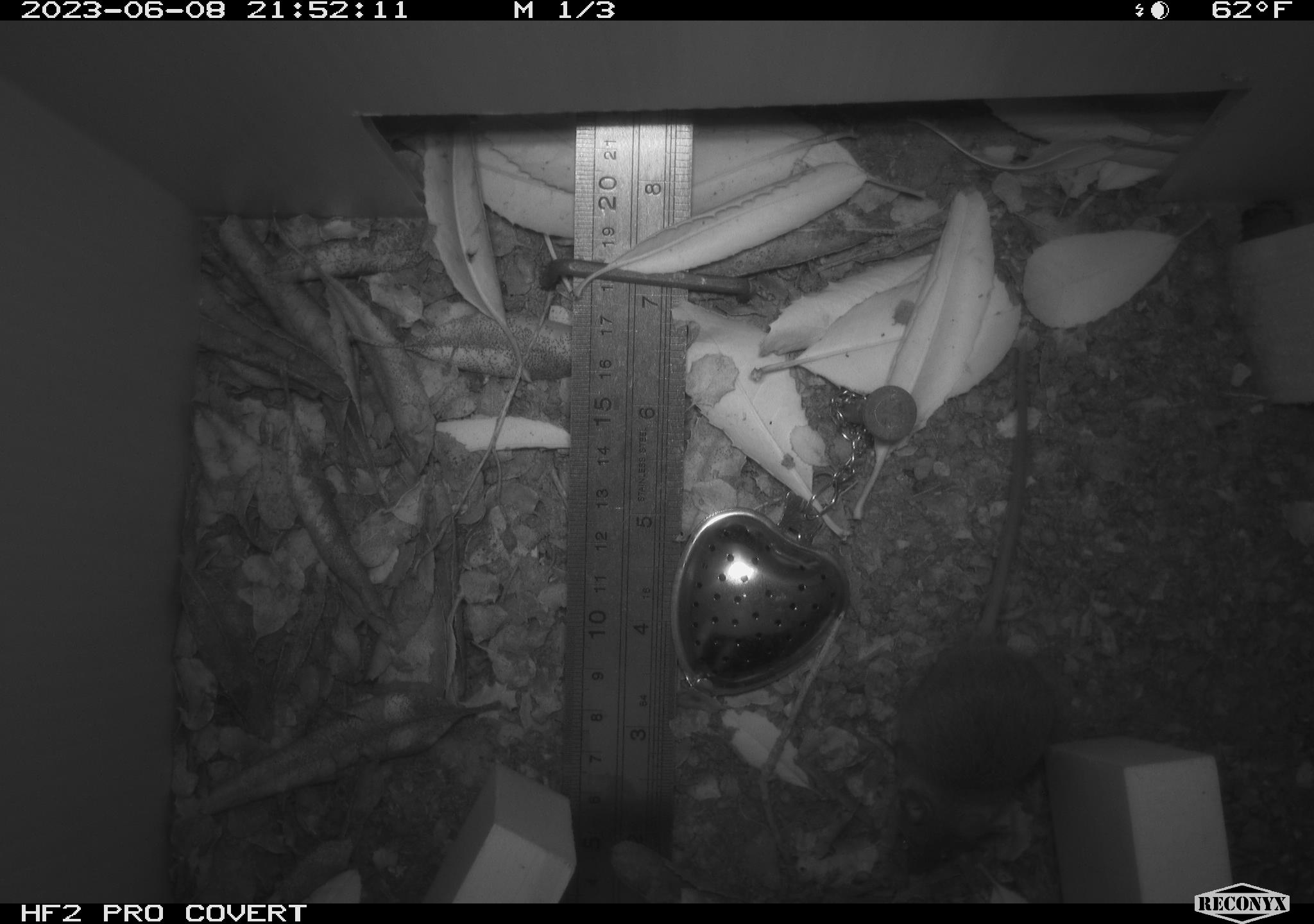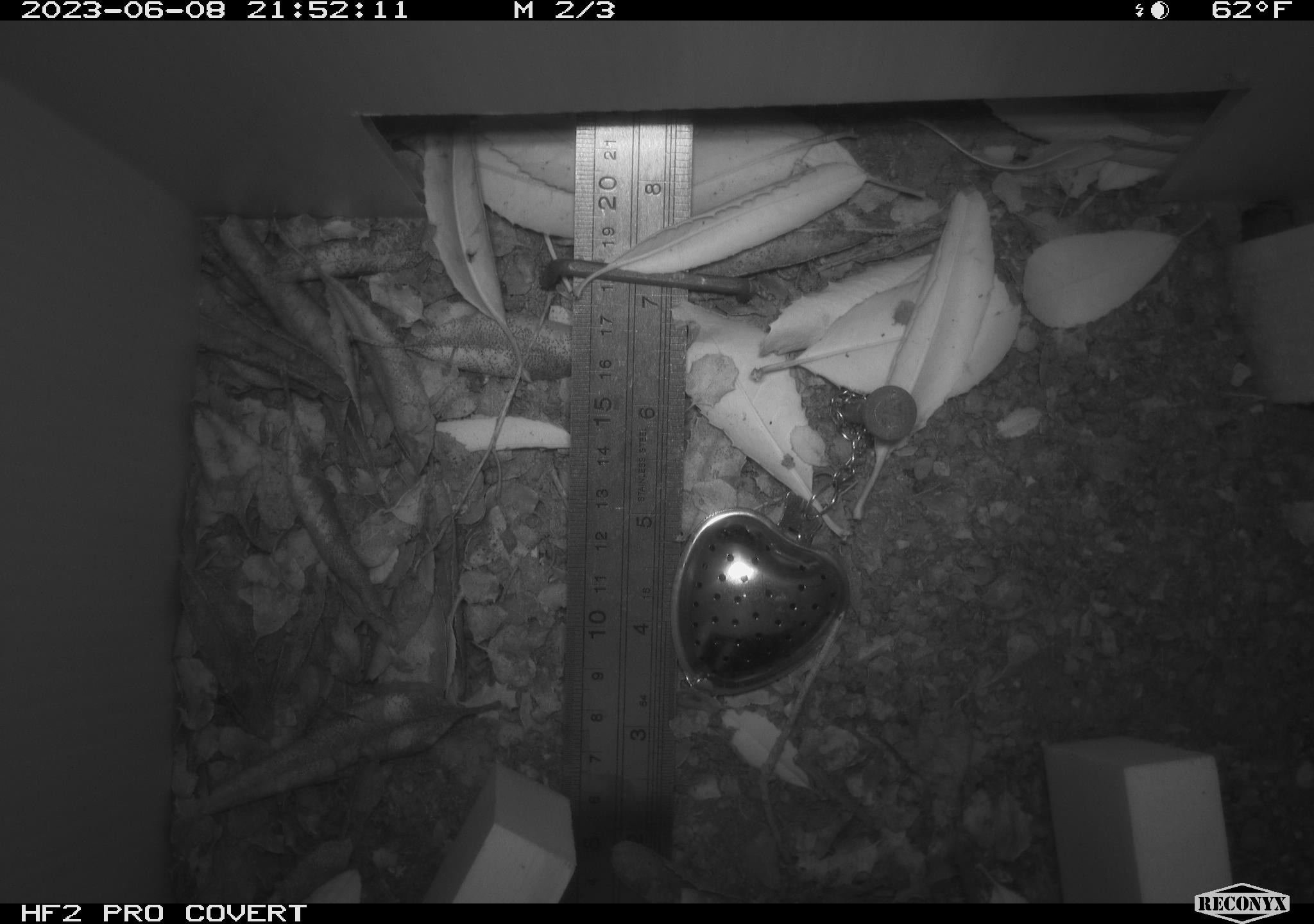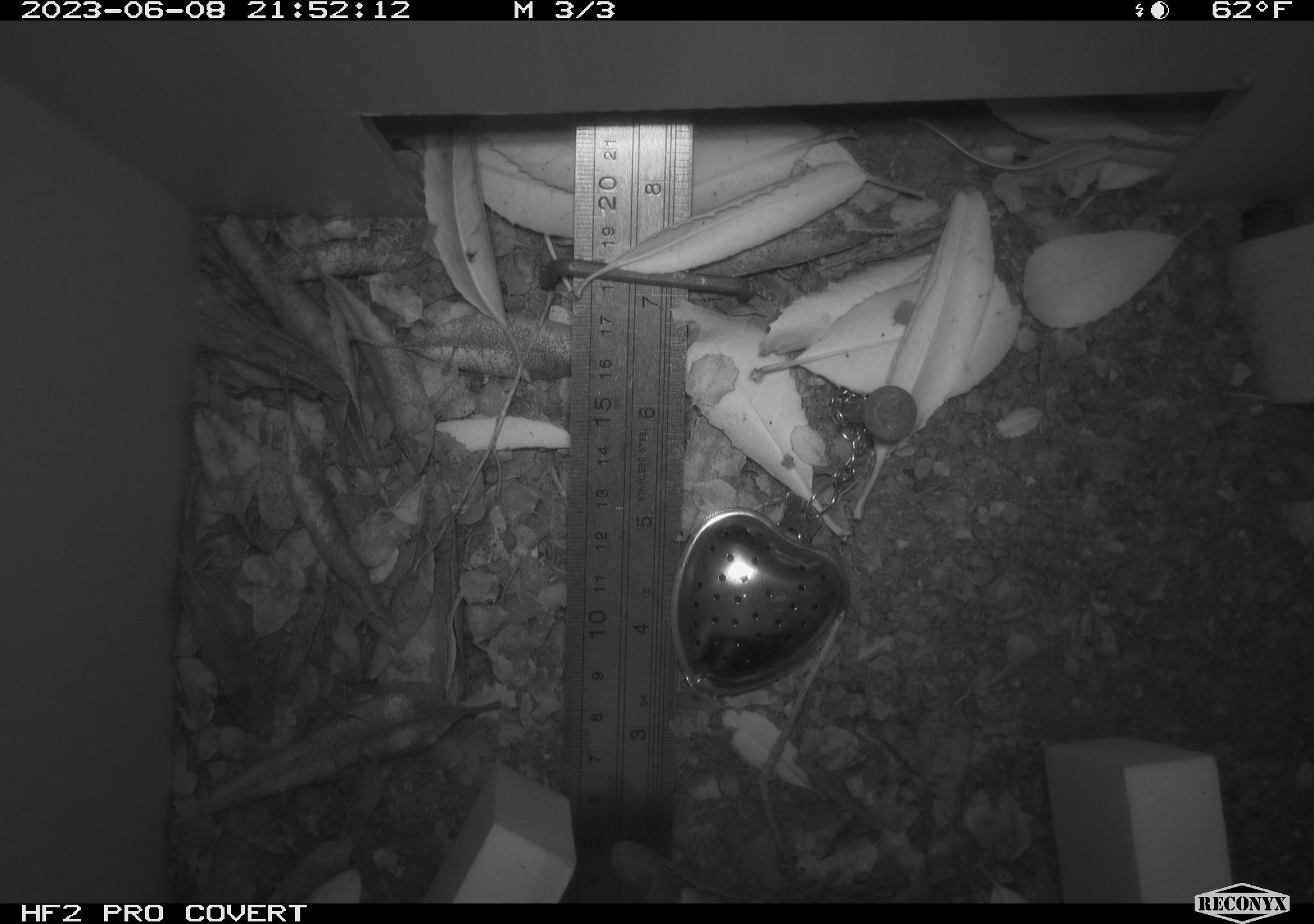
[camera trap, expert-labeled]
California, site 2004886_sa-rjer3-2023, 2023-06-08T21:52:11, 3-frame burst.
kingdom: Animalia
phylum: Chordata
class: Mammalia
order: Rodentia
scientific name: Rodentia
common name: mouse species